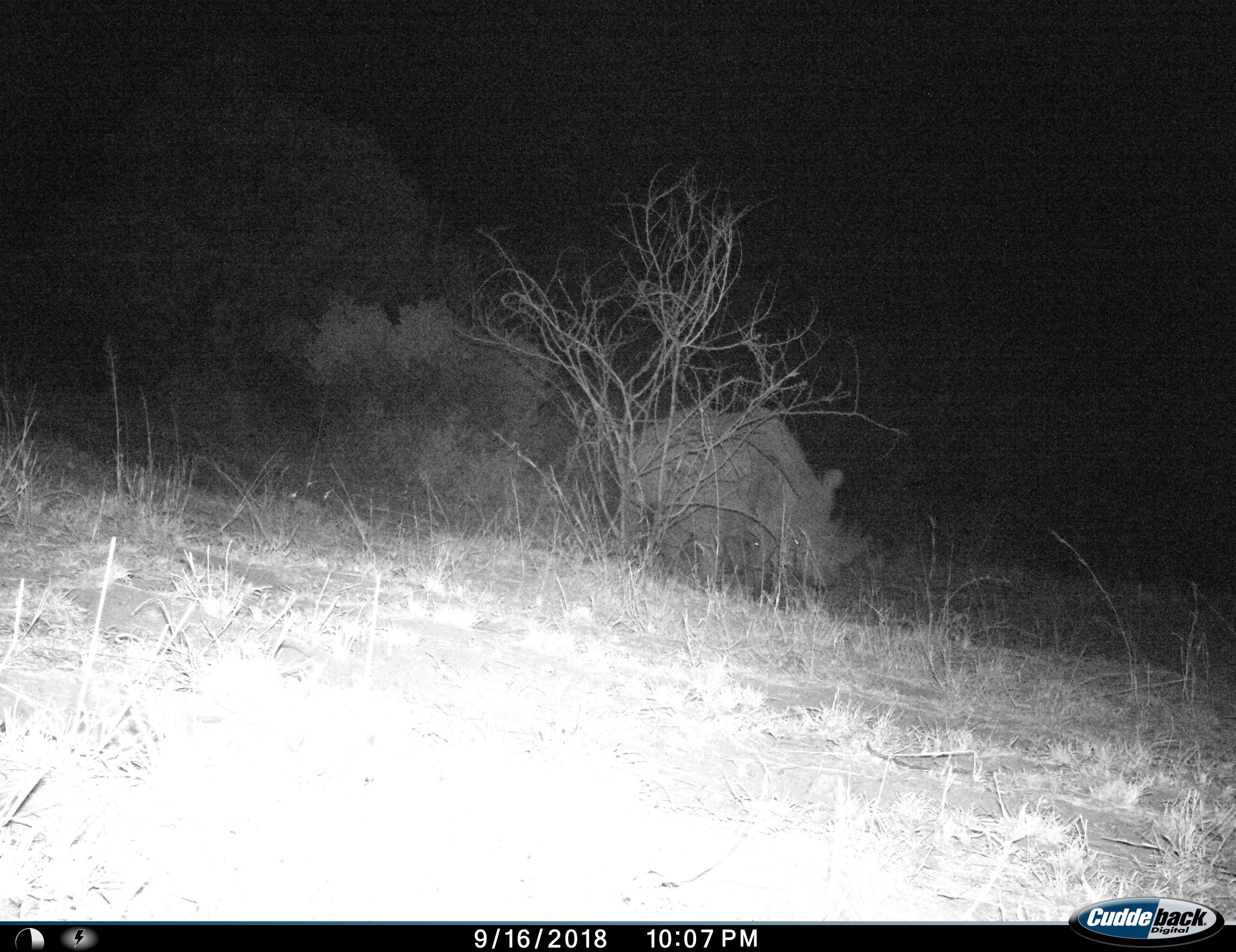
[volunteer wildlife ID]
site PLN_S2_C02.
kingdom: Animalia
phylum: Chordata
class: Mammalia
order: Perissodactyla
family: Rhinocerotidae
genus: Ceratotherium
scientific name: Ceratotherium simum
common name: white rhinoceros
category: rhinoceroswhite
Rhinoceroswhite (white rhinoceros) (Ceratotherium simum), count 1. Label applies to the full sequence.